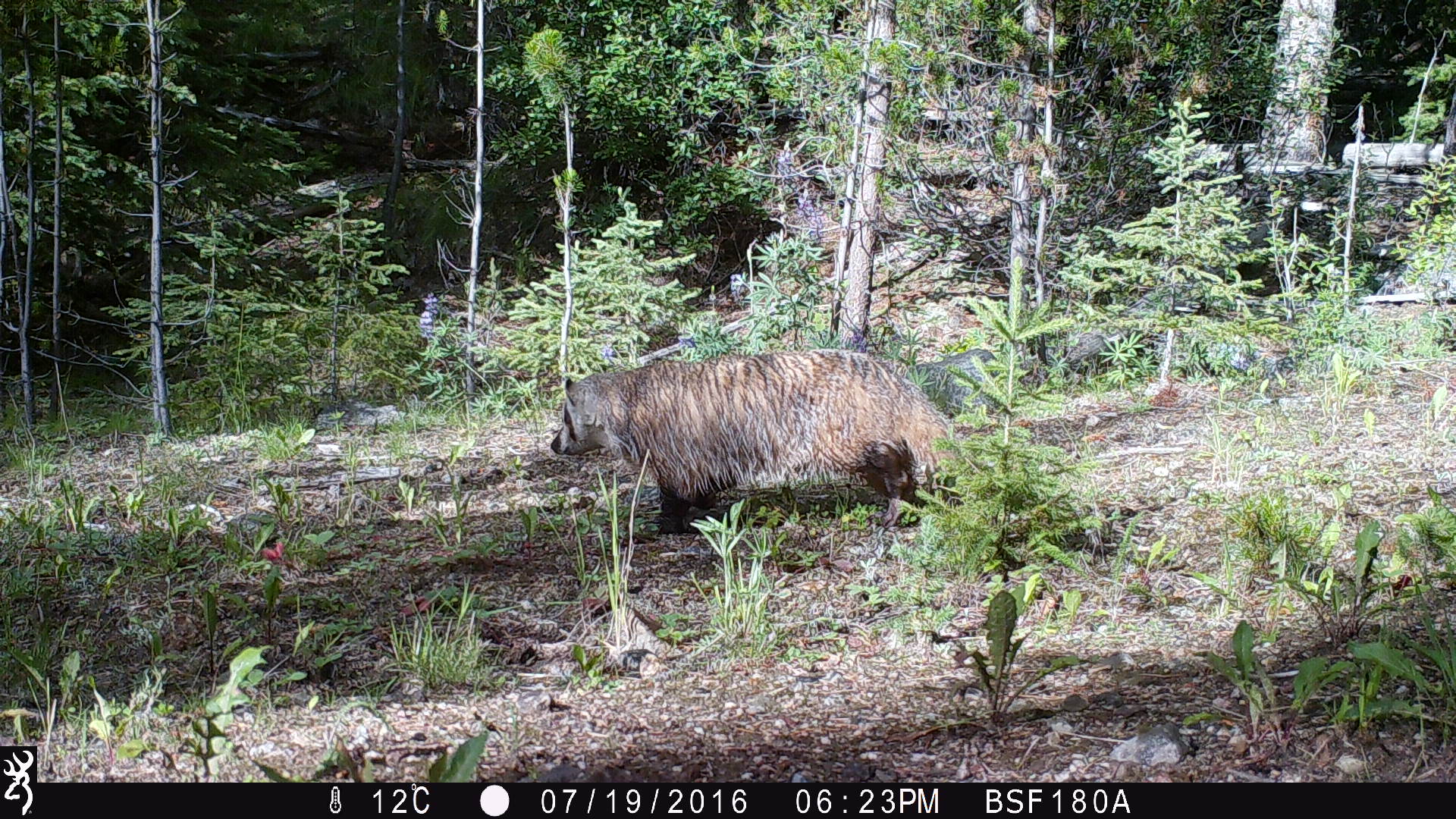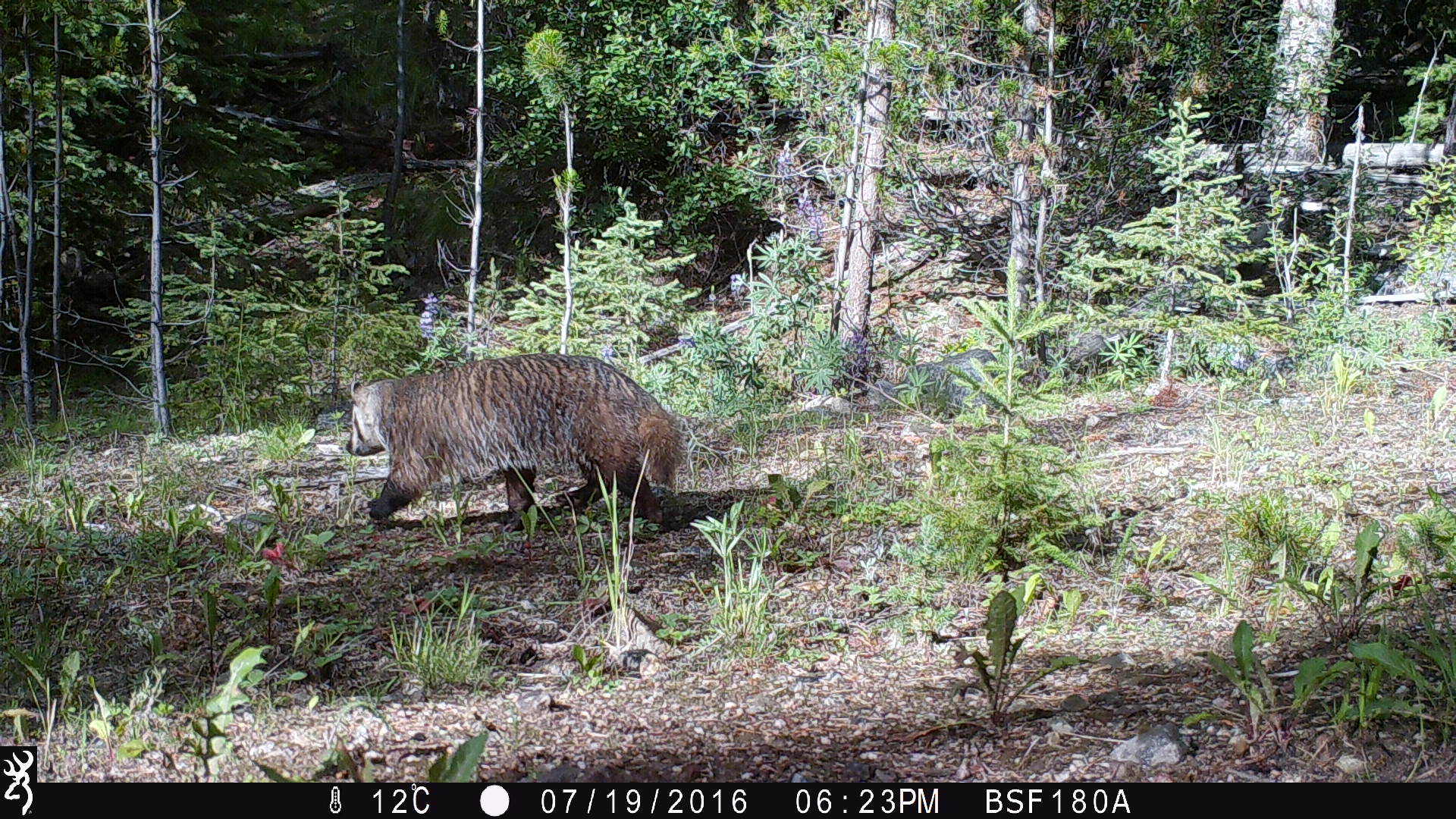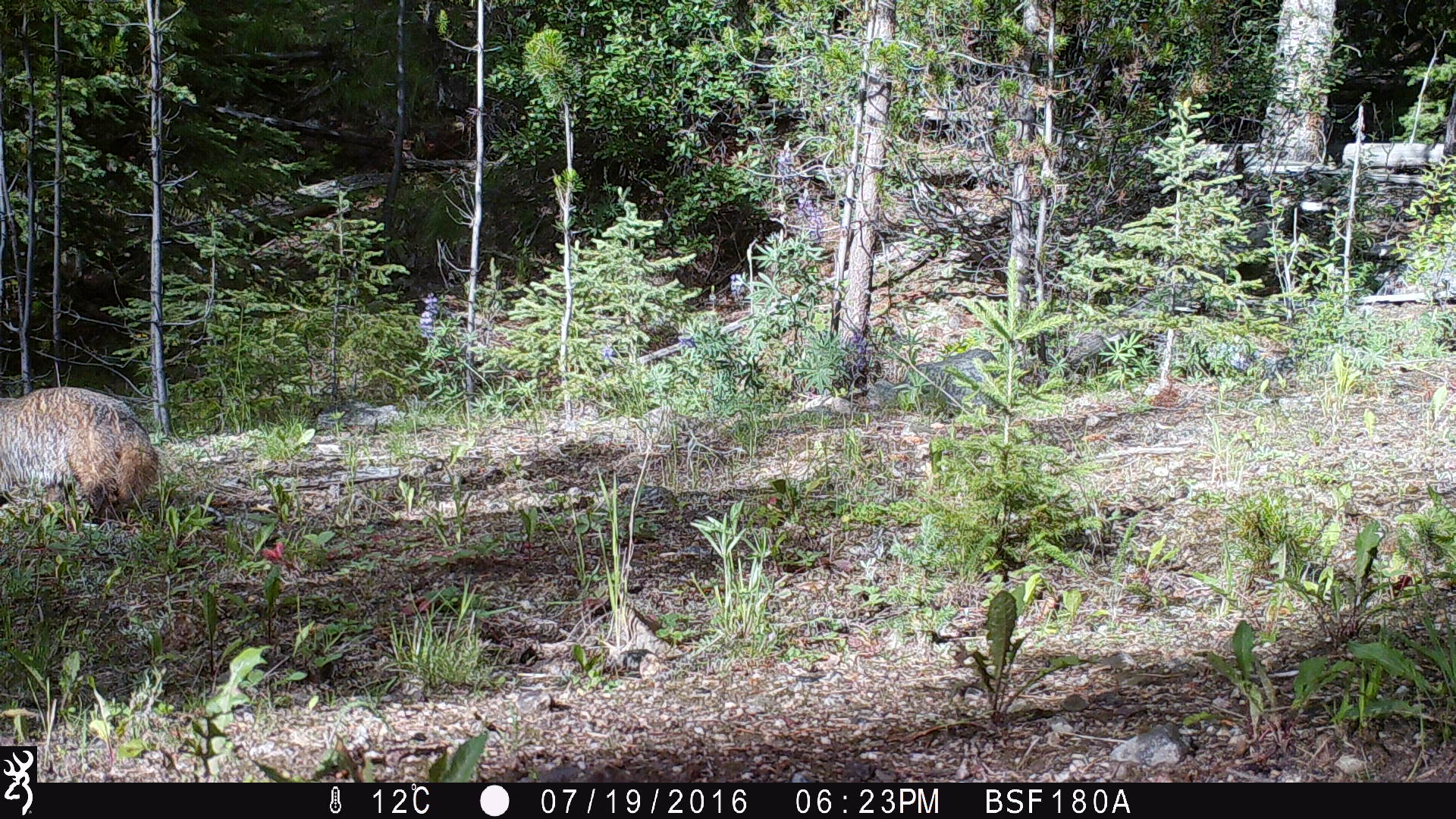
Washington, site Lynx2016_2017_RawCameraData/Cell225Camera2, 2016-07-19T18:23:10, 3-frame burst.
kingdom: Animalia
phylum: Chordata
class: Mammalia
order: Carnivora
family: Mustelidae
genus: Taxidea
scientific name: Taxidea taxus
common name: american badger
Taxidea taxus (american badger). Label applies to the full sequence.